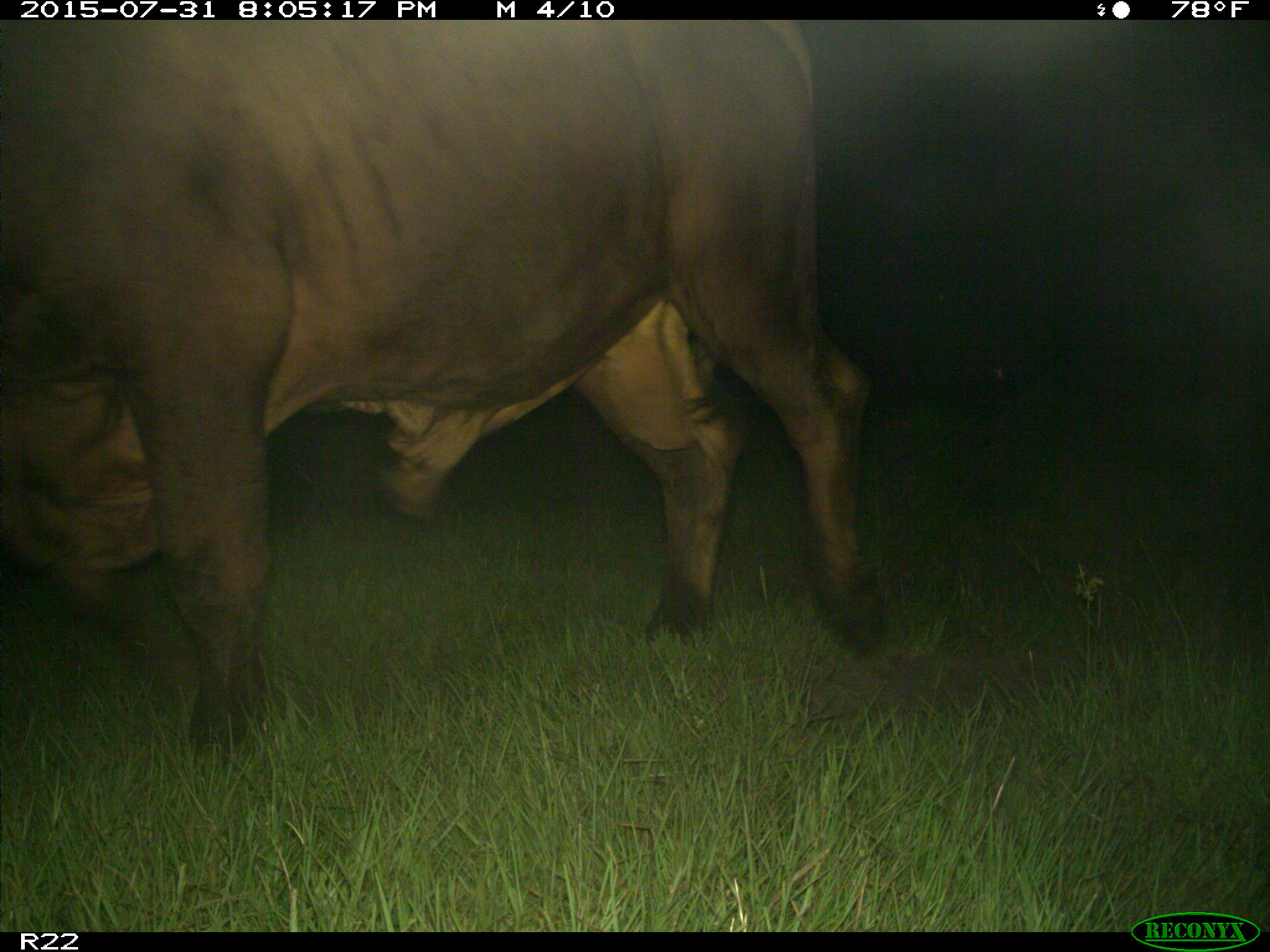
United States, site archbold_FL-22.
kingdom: Animalia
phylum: Chordata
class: Mammalia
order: Artiodactyla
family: Bovidae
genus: Bos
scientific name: Bos taurus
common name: domestic cow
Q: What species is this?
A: Bos taurus (domestic cow).